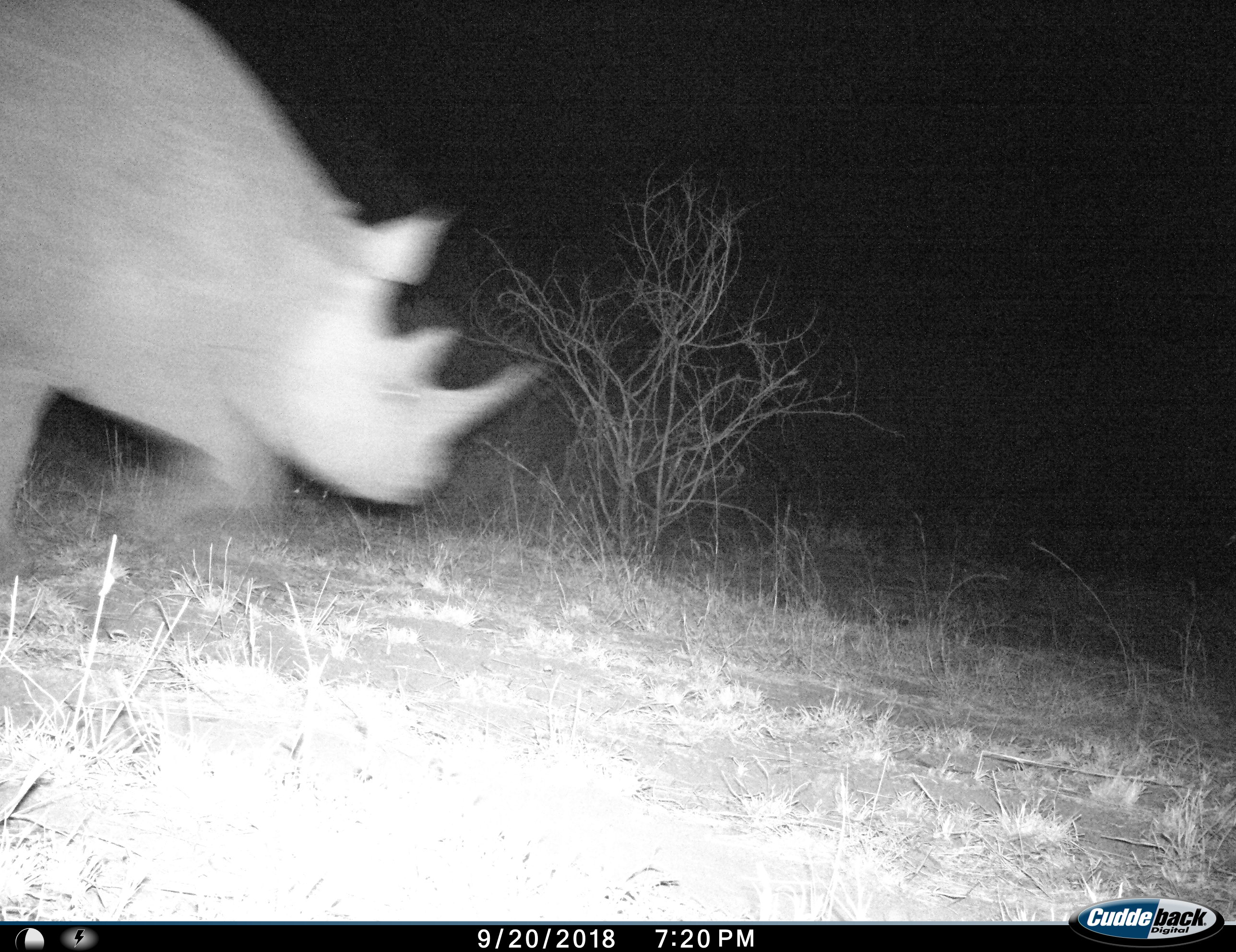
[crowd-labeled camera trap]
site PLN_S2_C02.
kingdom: Animalia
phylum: Chordata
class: Mammalia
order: Perissodactyla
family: Rhinocerotidae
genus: Diceros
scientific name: Diceros bicornis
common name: black rhinoceros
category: rhinocerosblack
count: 1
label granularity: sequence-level